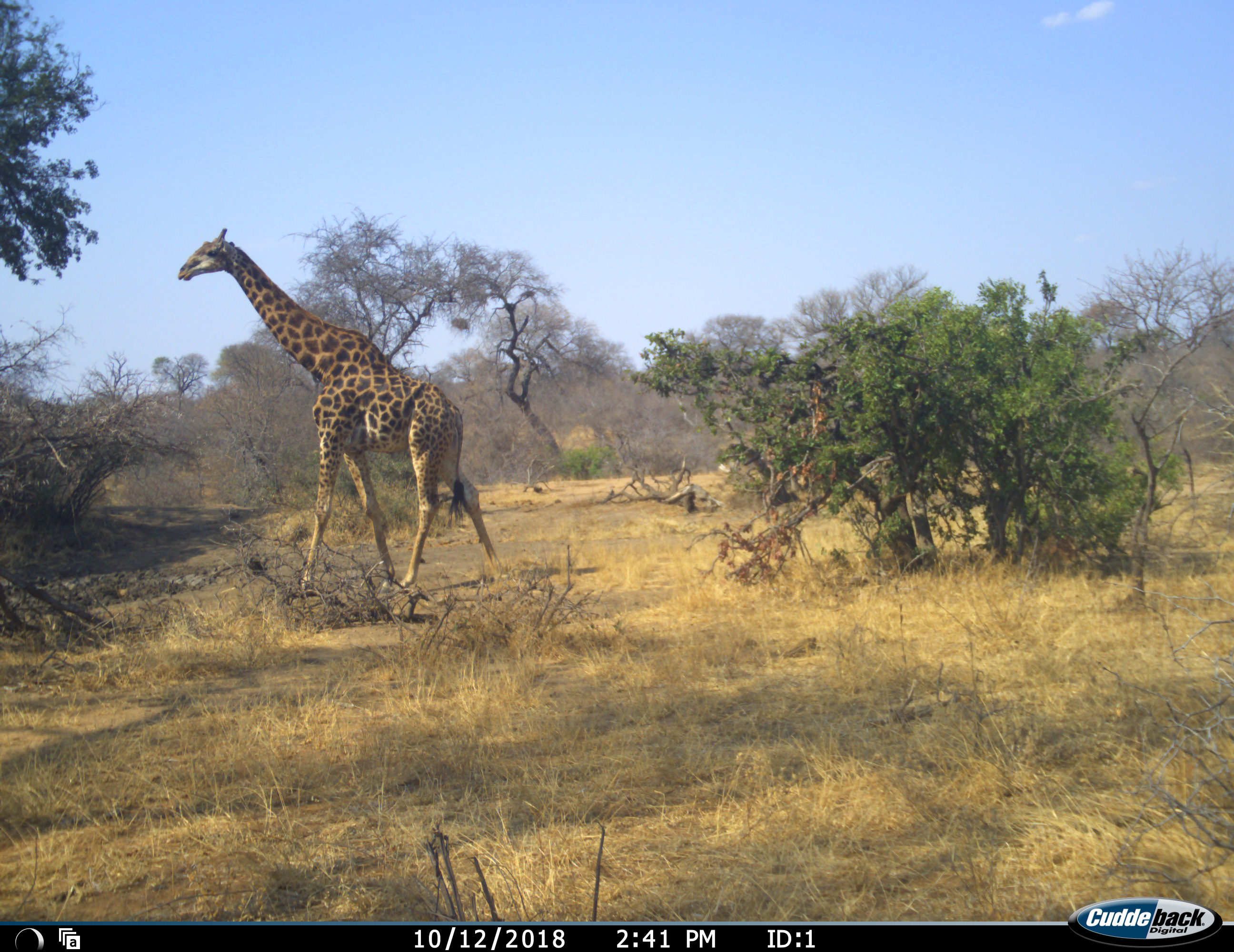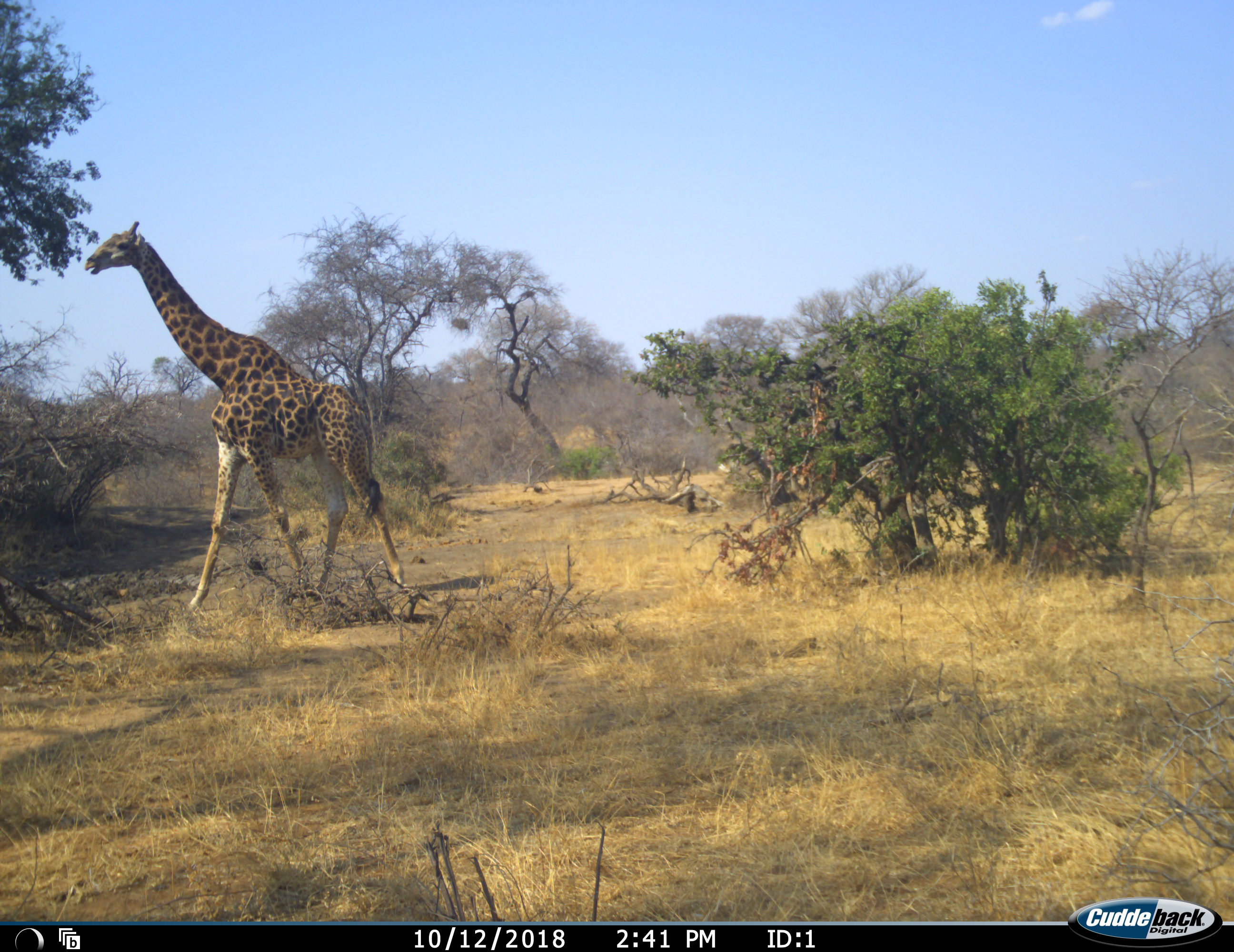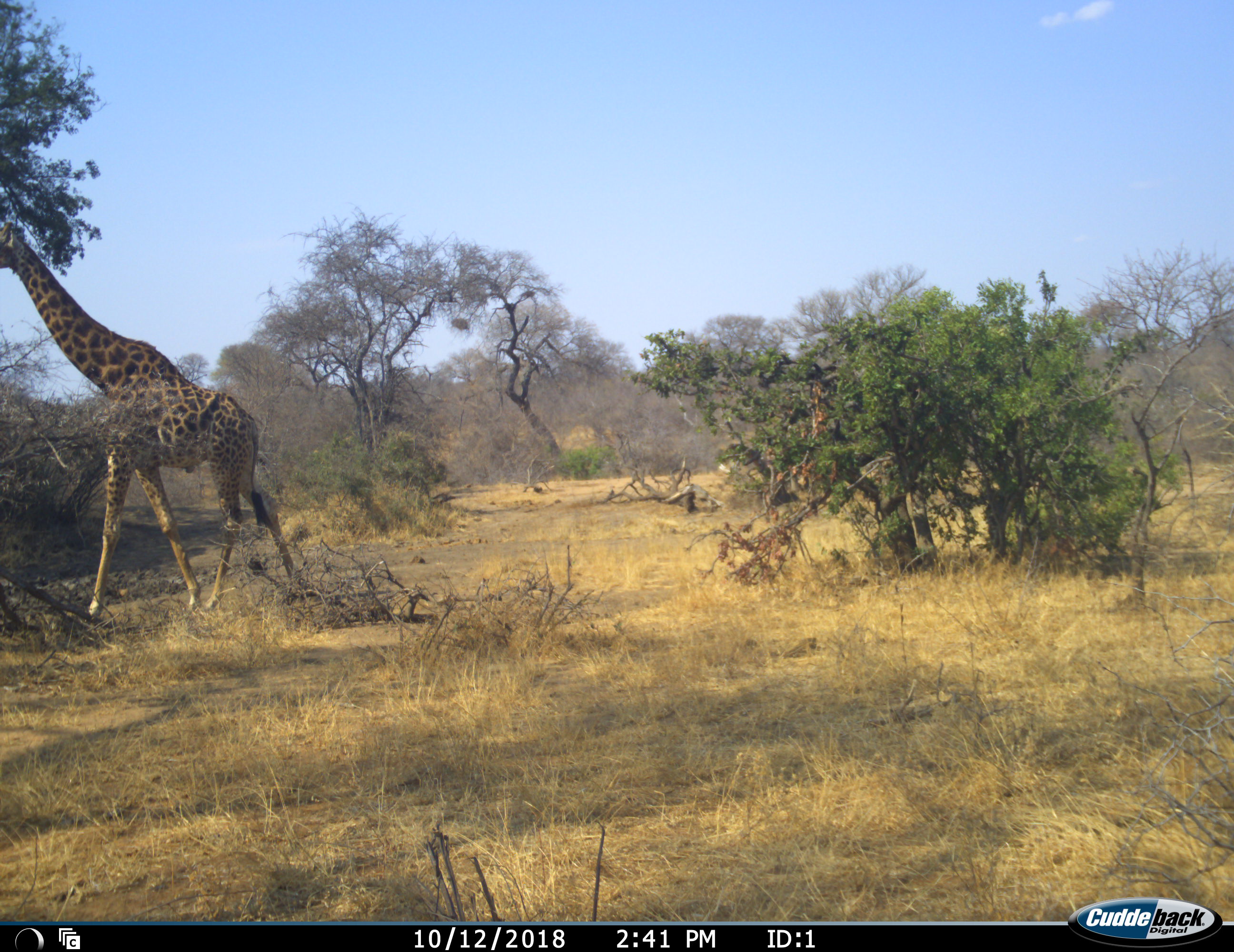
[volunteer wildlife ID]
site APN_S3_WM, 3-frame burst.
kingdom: Animalia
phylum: Chordata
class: Mammalia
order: Artiodactyla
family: Giraffidae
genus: Giraffa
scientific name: Giraffa camelopardalis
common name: giraffe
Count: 1.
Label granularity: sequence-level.